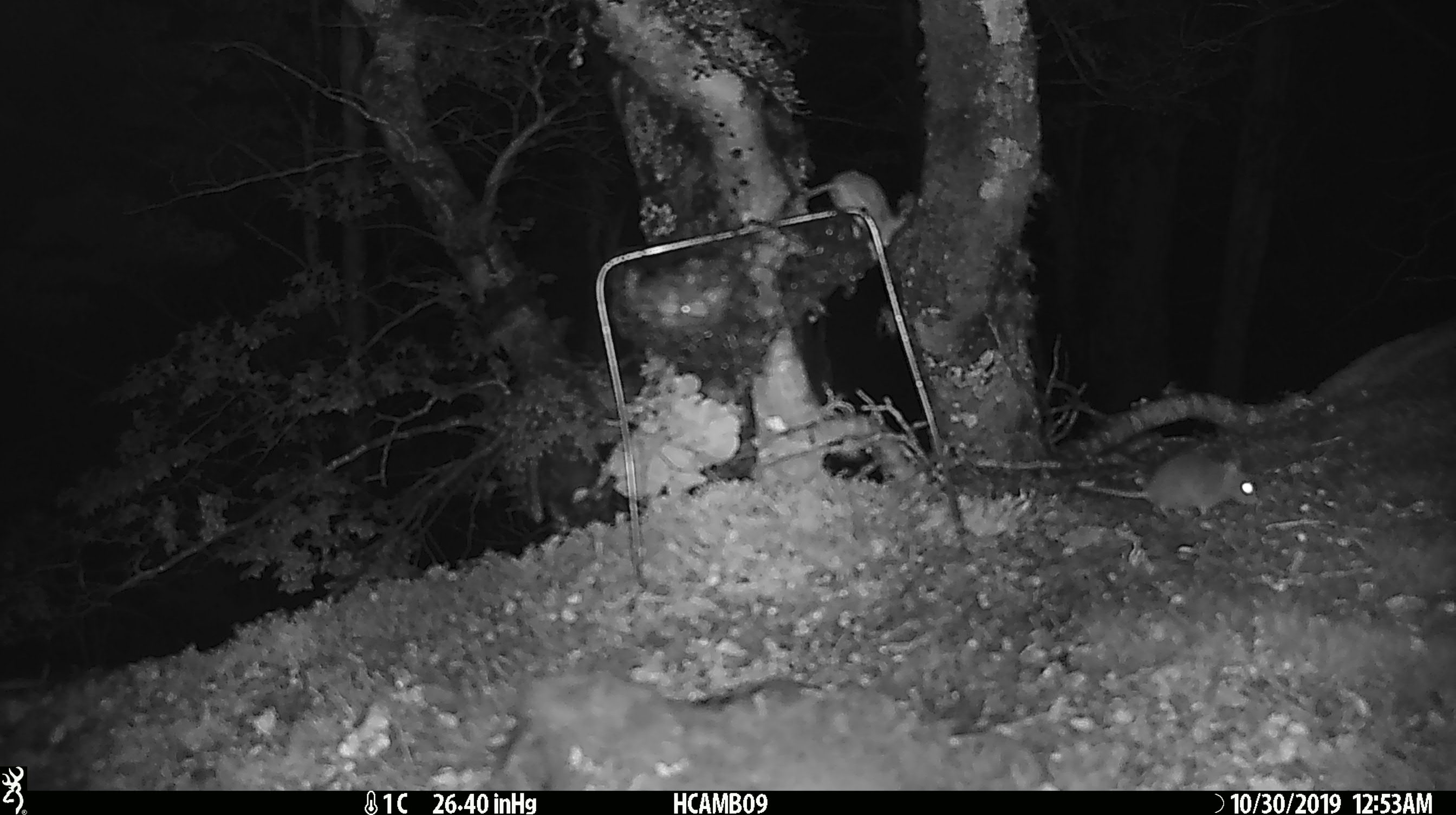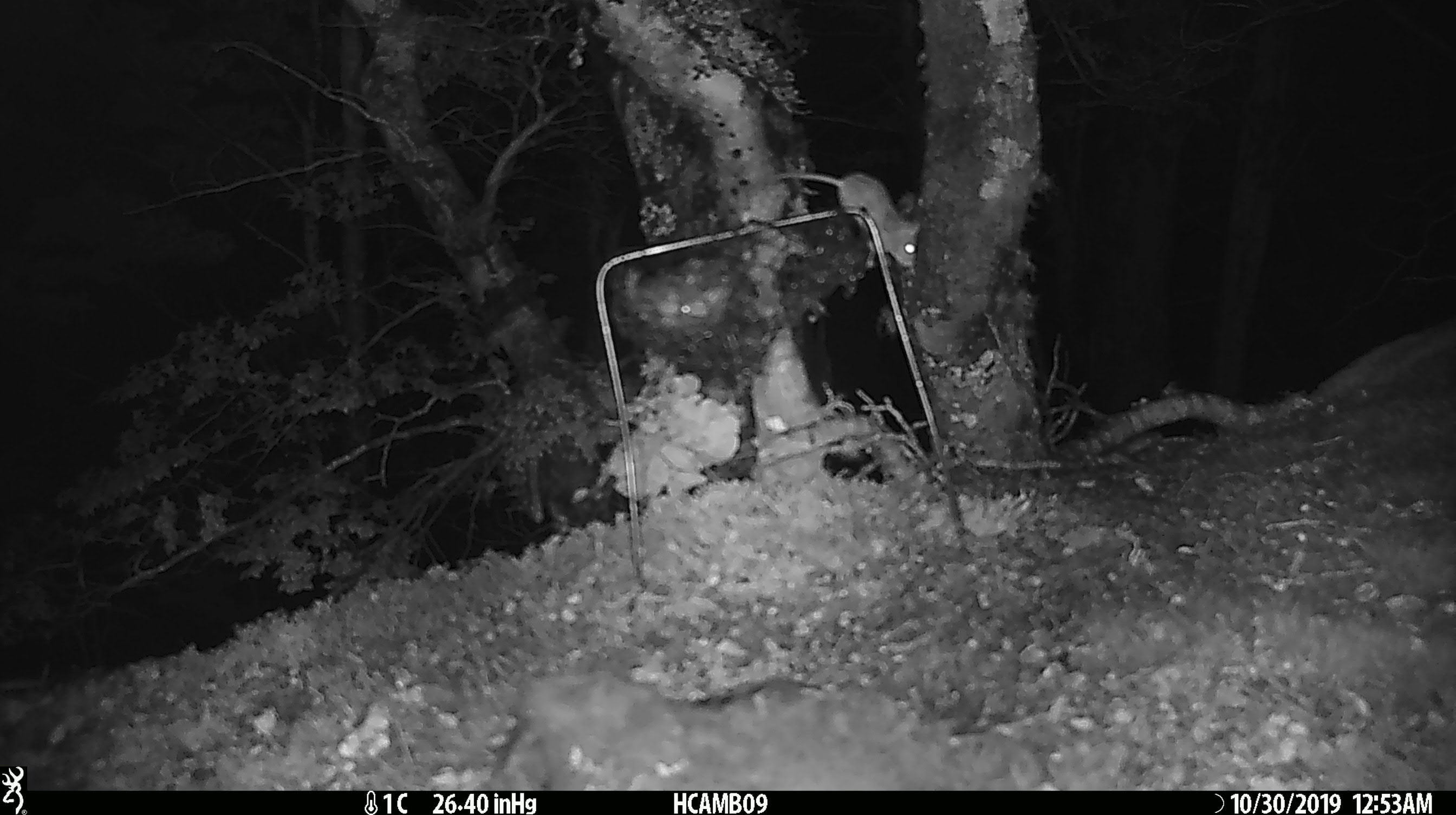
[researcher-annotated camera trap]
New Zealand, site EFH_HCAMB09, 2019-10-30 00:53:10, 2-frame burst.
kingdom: Animalia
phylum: Chordata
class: Mammalia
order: Rodentia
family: Muridae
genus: Mus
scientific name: Mus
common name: mouse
Mouse (Mus).